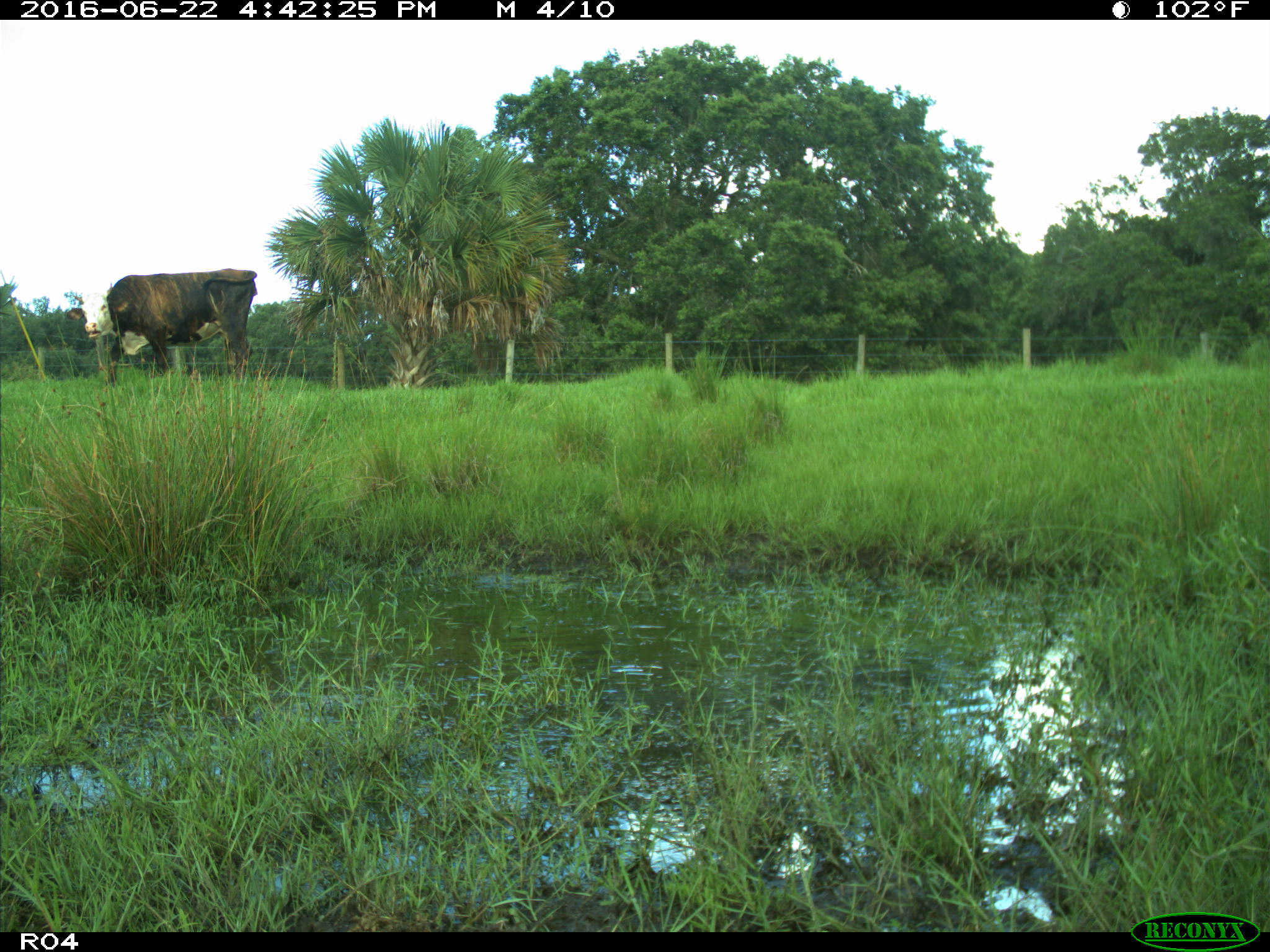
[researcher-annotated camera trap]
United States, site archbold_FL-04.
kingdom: Animalia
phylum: Chordata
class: Mammalia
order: Artiodactyla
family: Bovidae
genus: Bos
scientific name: Bos taurus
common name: domestic cow